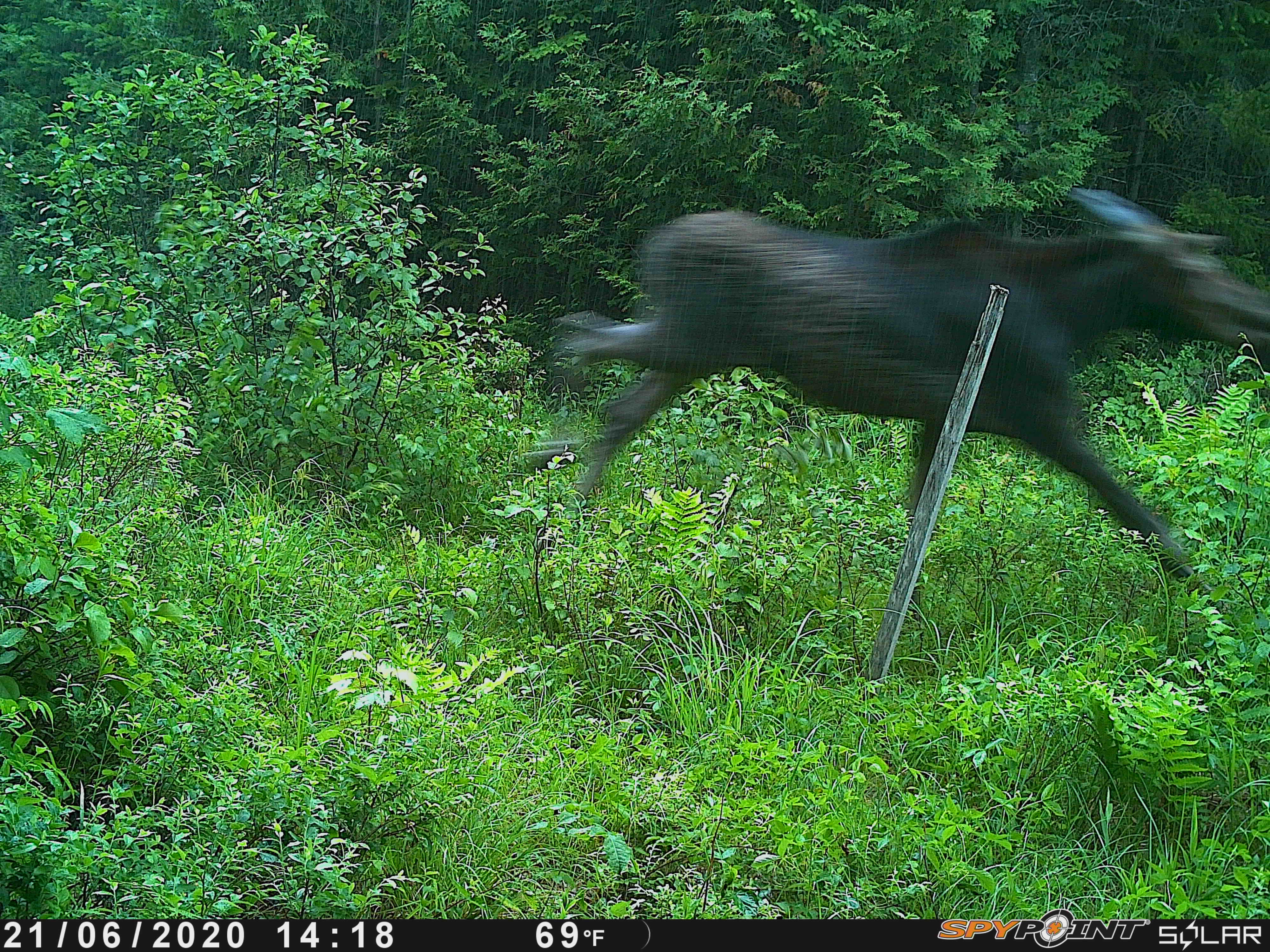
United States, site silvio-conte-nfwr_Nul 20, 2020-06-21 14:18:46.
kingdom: Animalia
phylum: Chordata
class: Mammalia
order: Artiodactyla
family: Cervidae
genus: Alces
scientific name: Alces alces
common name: moose